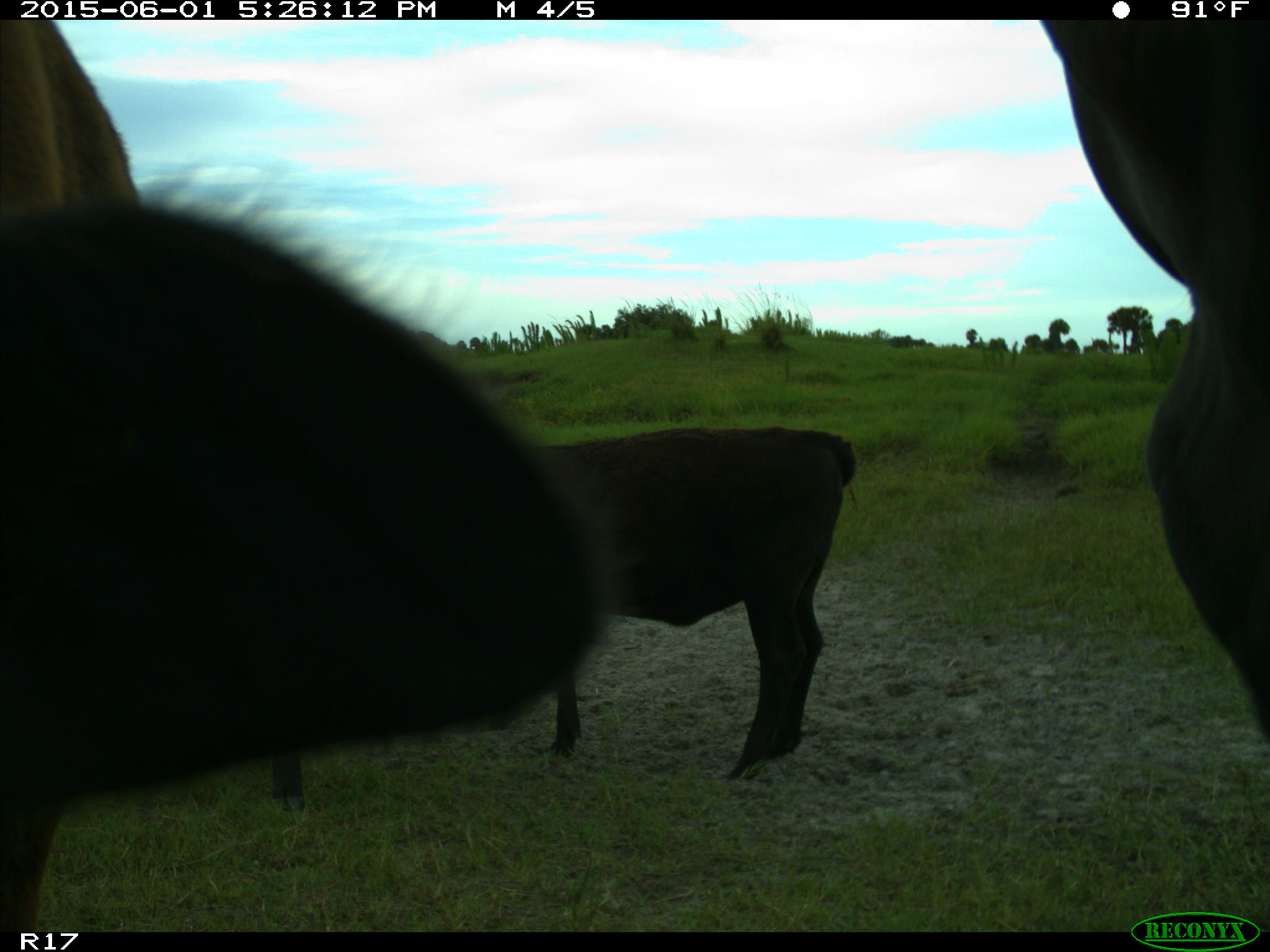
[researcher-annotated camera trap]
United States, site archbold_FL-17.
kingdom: Animalia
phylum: Chordata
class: Mammalia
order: Artiodactyla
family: Bovidae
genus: Bos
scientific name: Bos taurus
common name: domestic cow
Bos taurus (domestic cow).